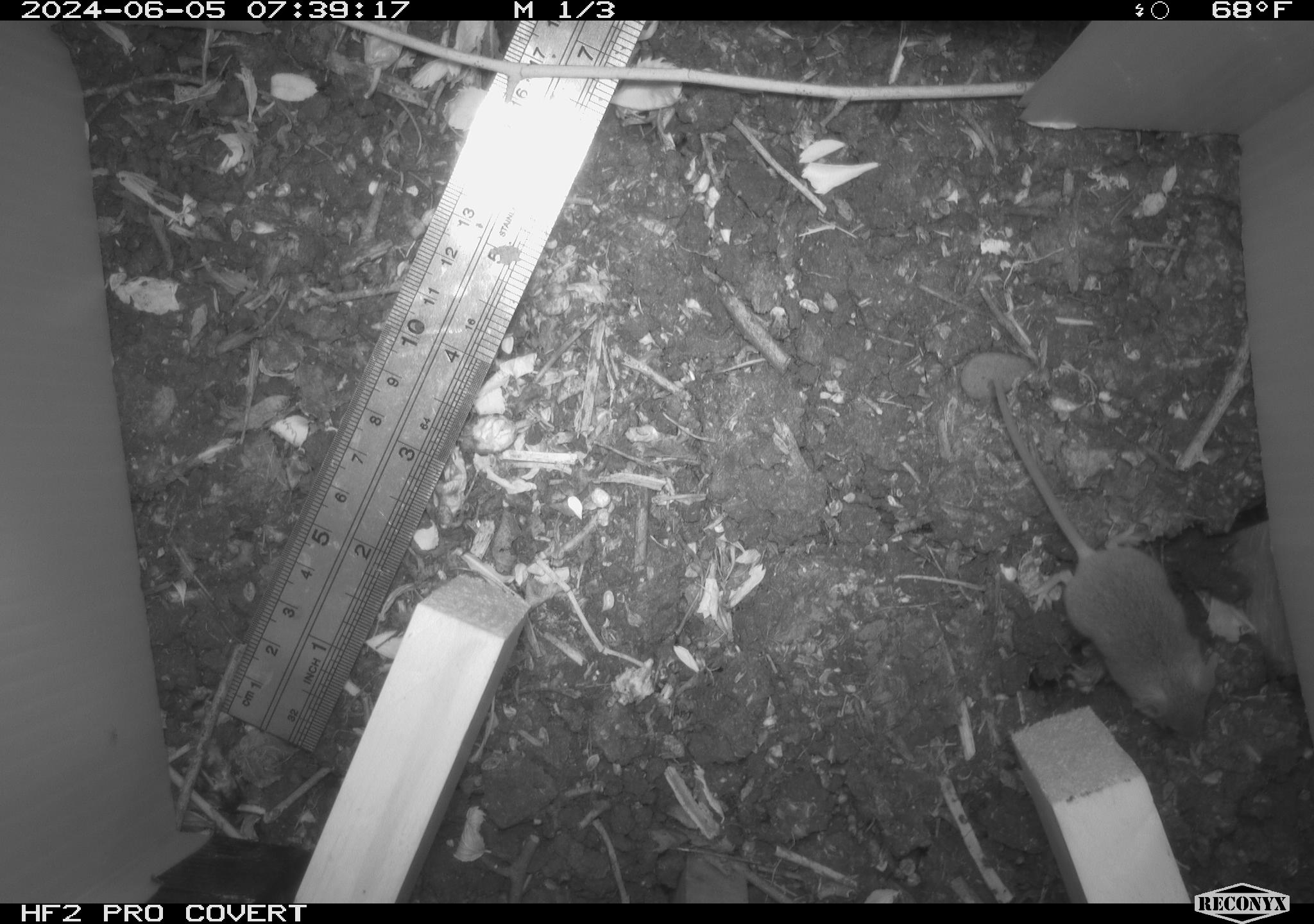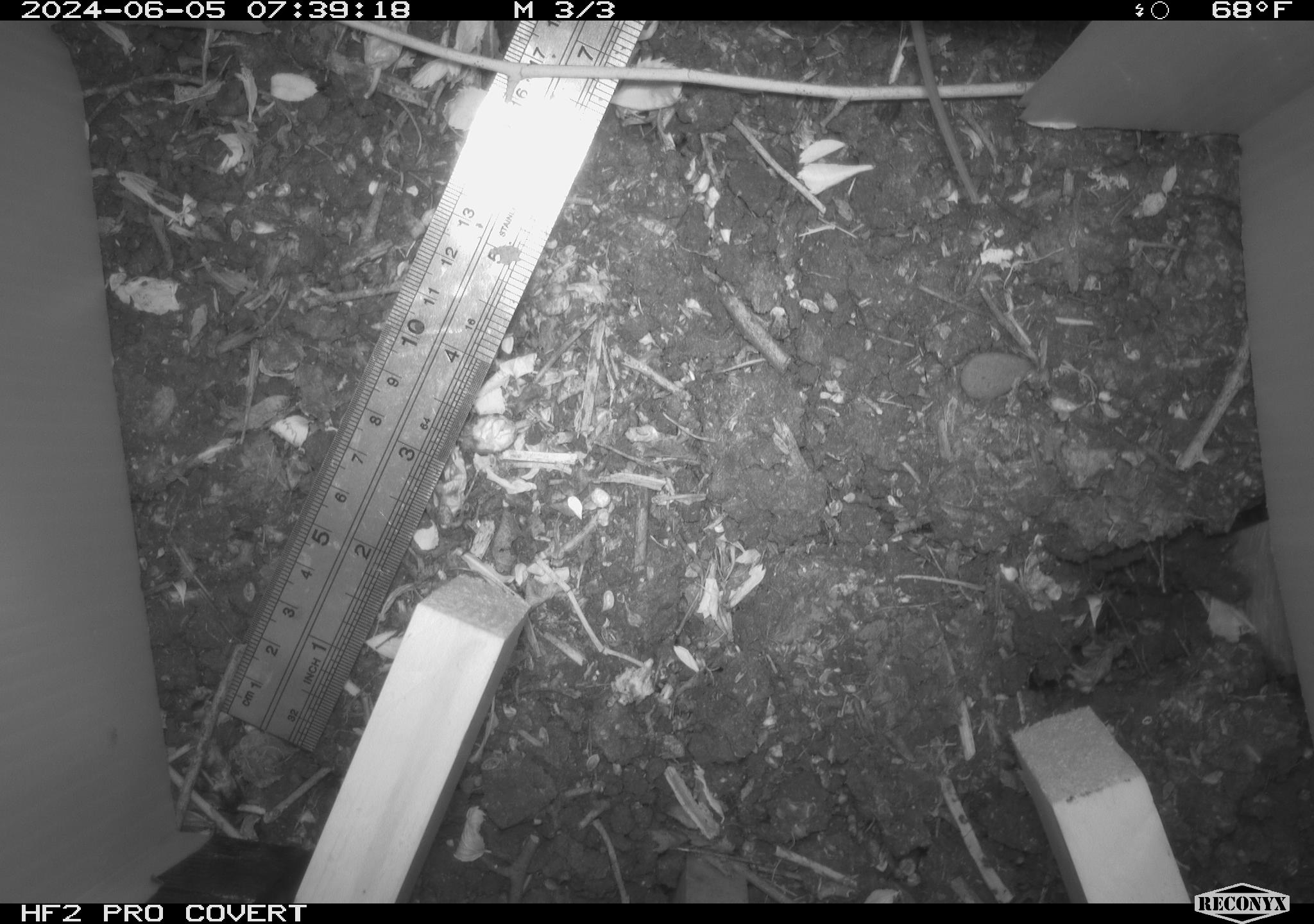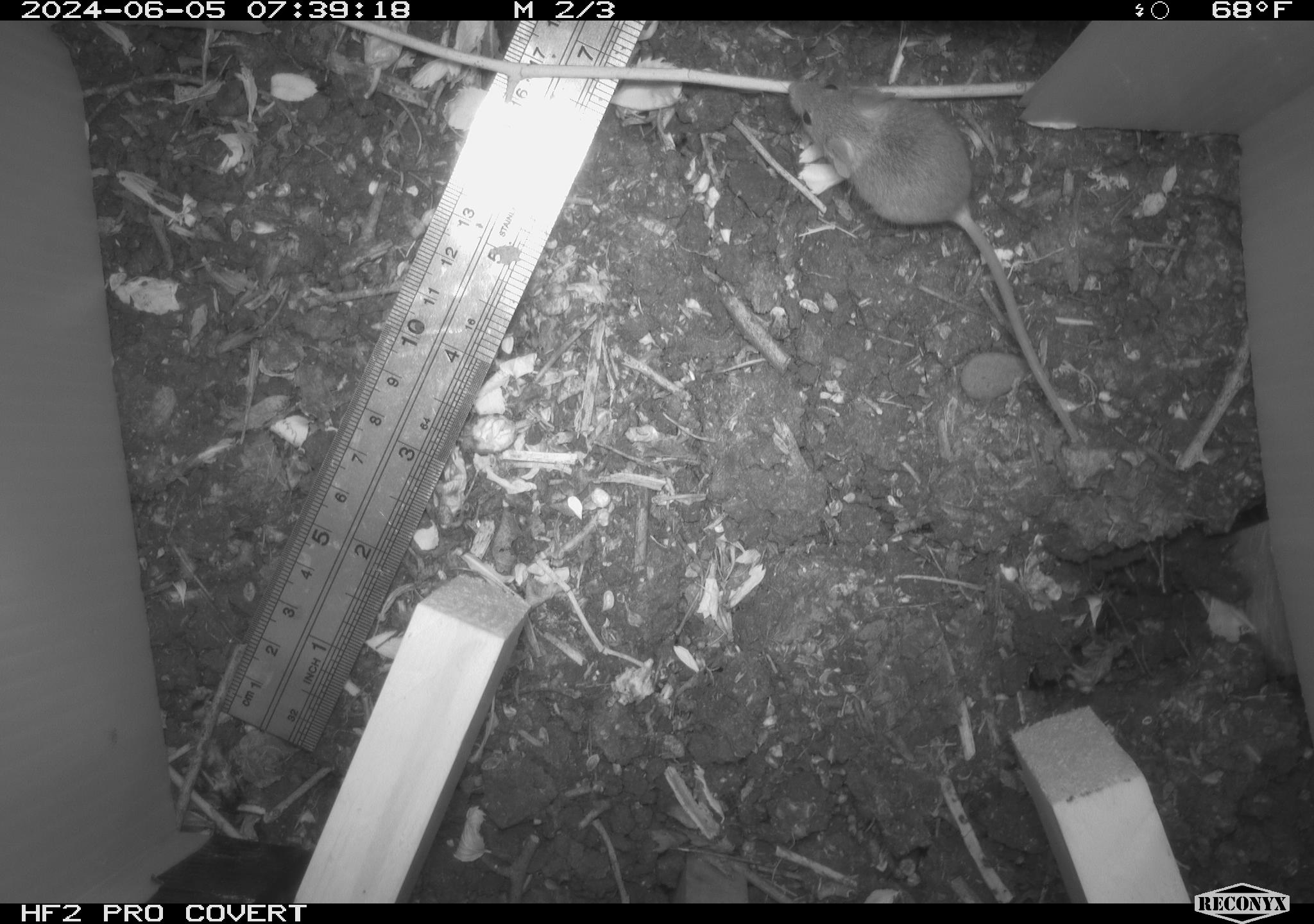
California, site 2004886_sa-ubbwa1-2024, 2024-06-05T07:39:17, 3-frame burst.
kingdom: Animalia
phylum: Chordata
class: Mammalia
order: Rodentia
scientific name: Rodentia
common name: mouse species